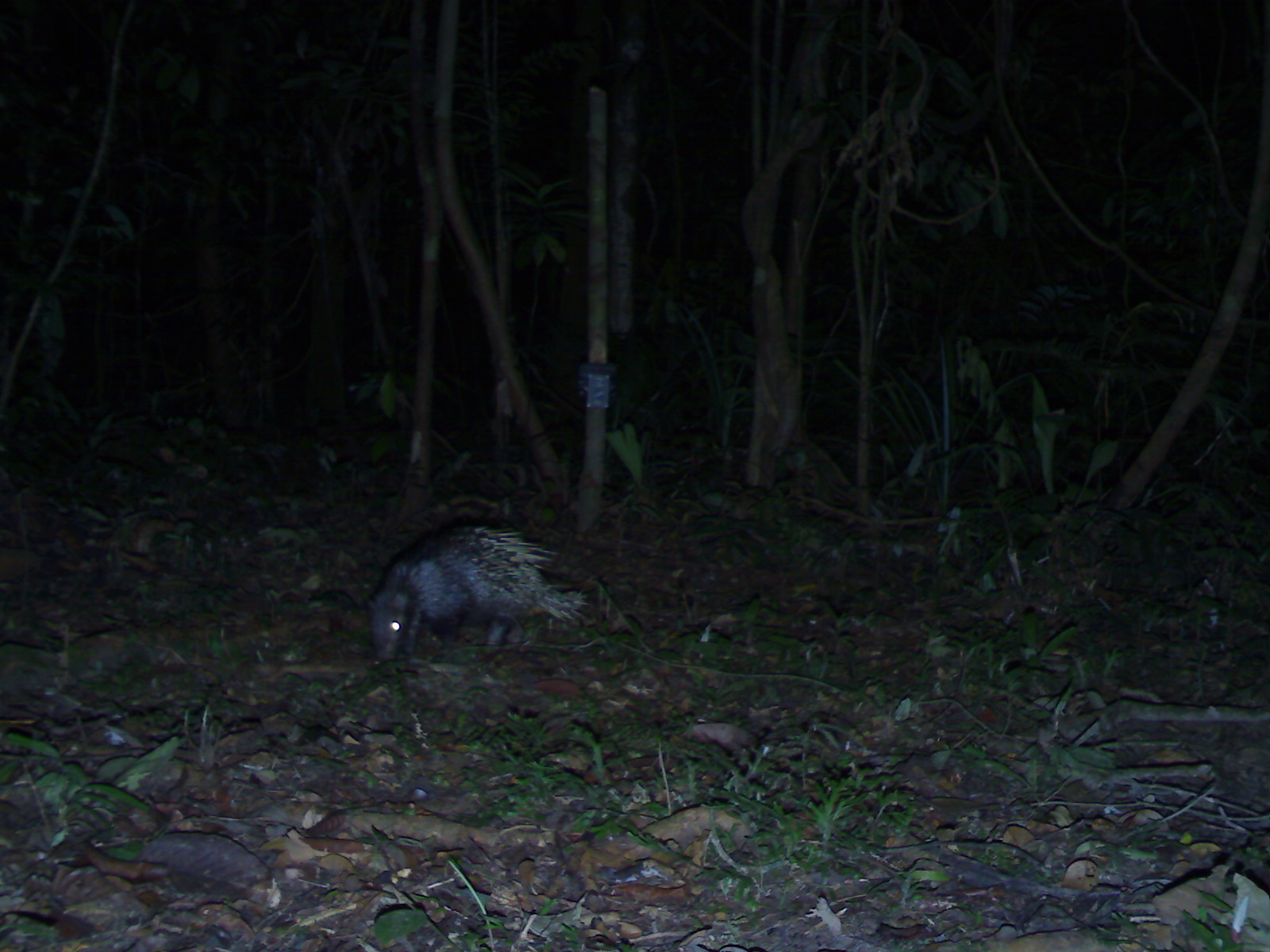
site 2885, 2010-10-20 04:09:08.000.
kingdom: Animalia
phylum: Chordata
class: Mammalia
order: Rodentia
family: Hystricidae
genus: Hystrix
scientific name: Hystrix brachyura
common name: east asian porcupine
Hystrix brachyura (east asian porcupine), count 1.